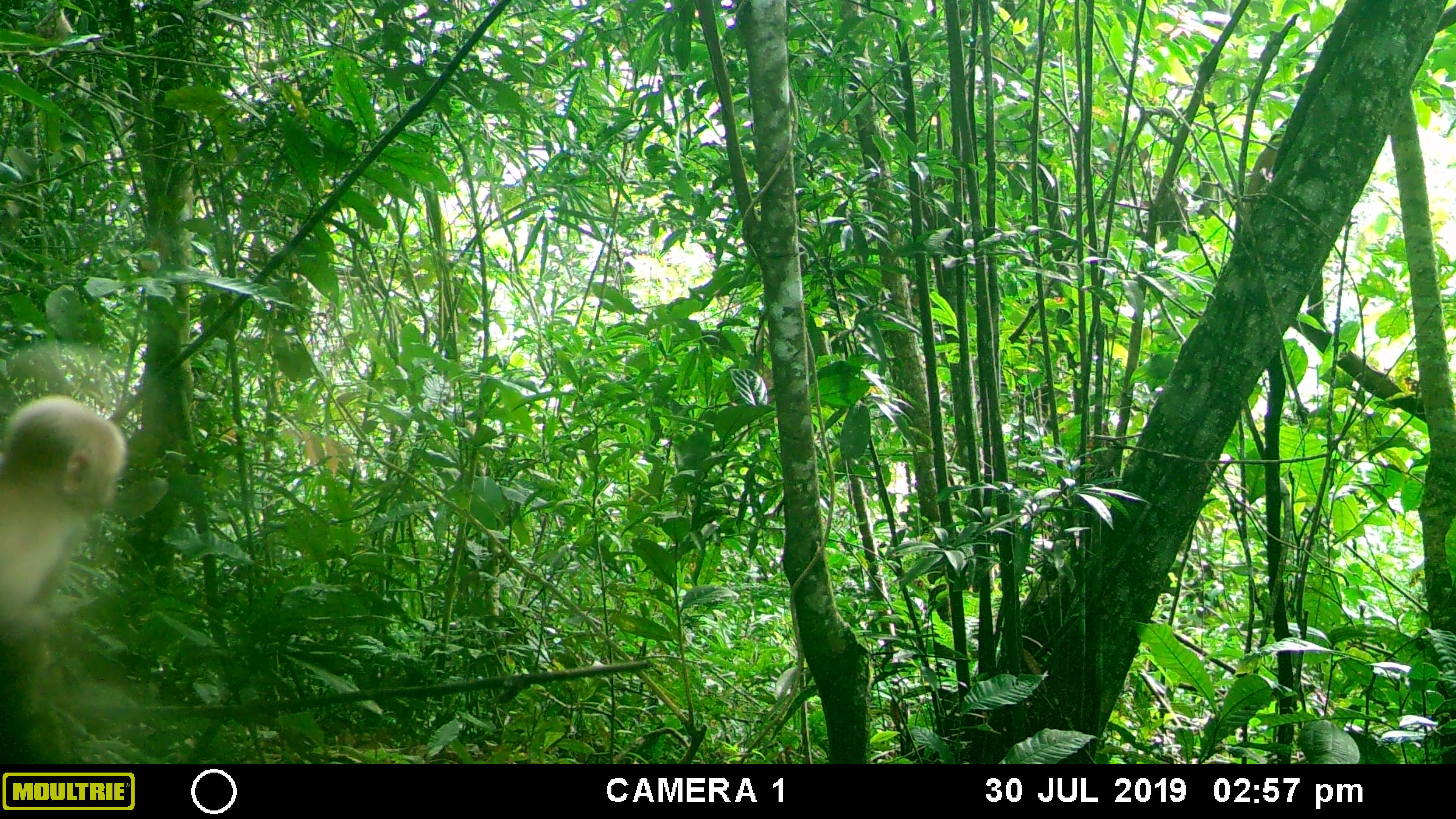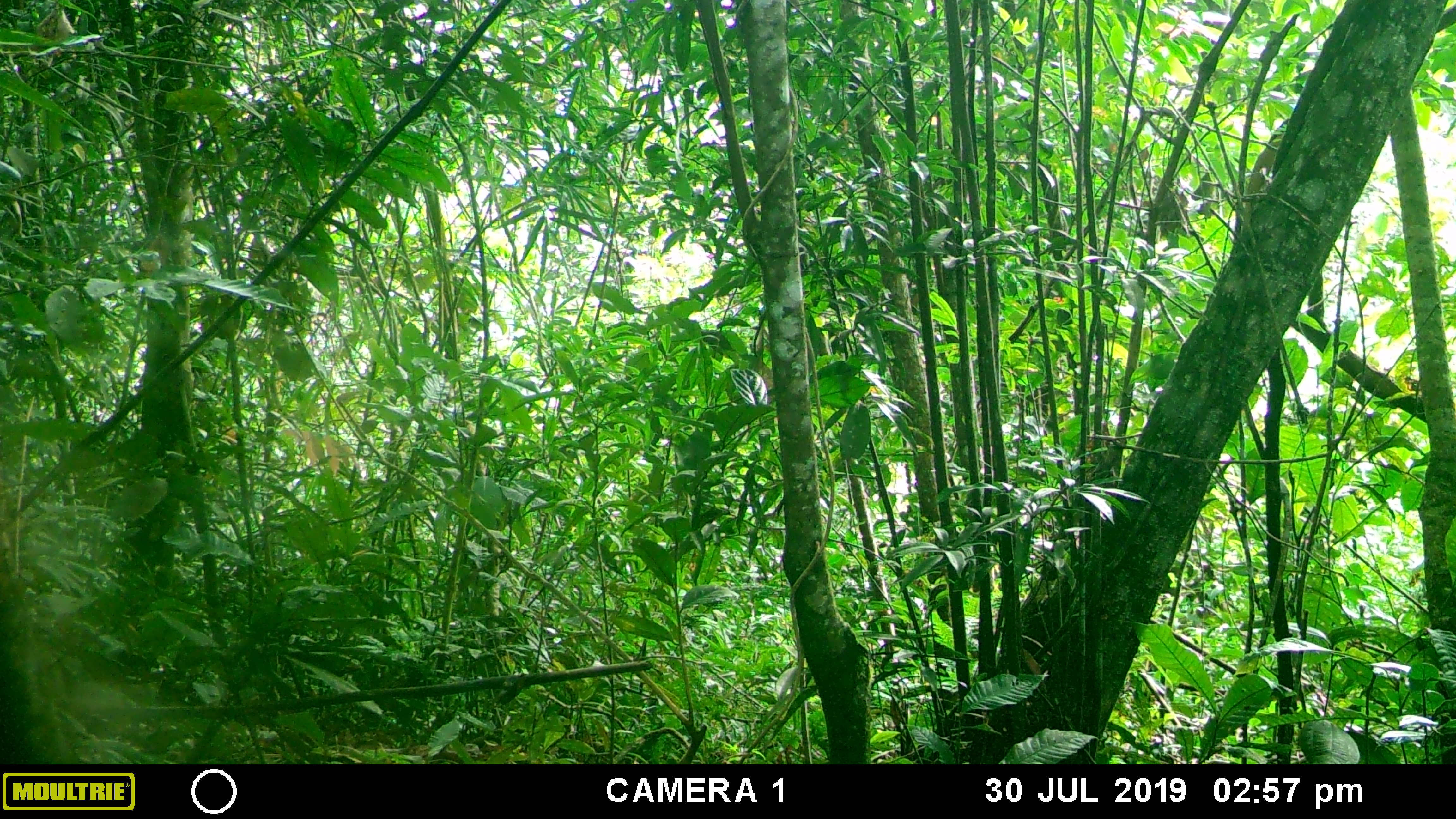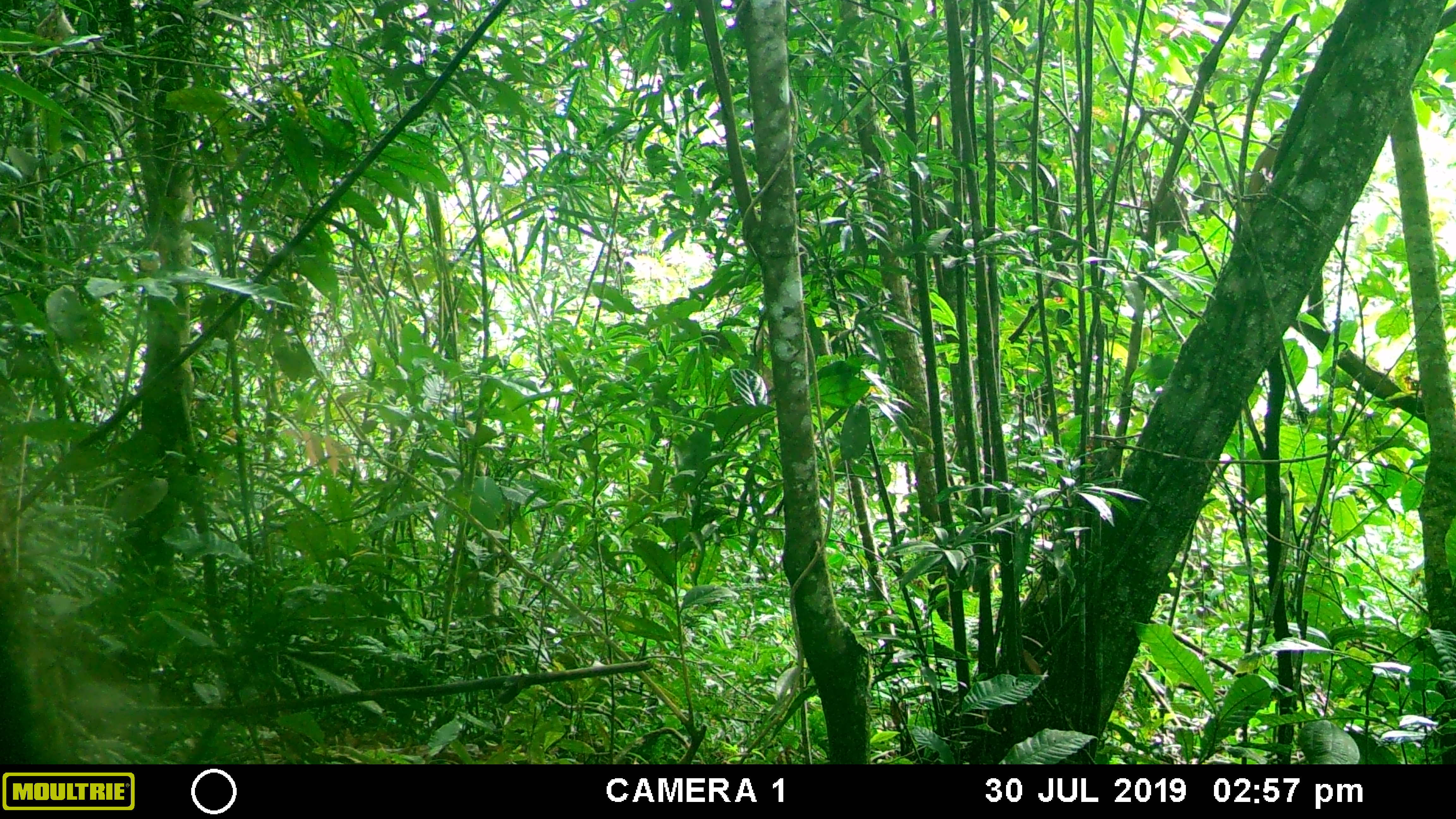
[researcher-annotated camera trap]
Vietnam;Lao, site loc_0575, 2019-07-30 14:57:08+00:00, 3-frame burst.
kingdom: Animalia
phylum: Chordata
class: Mammalia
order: Primates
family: Cercopithecidae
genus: Macaca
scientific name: Macaca arctoides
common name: stump-tailed macaque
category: stump tailed macaque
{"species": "stump tailed macaque (stump-tailed macaque) (Macaca arctoides)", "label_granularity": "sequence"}